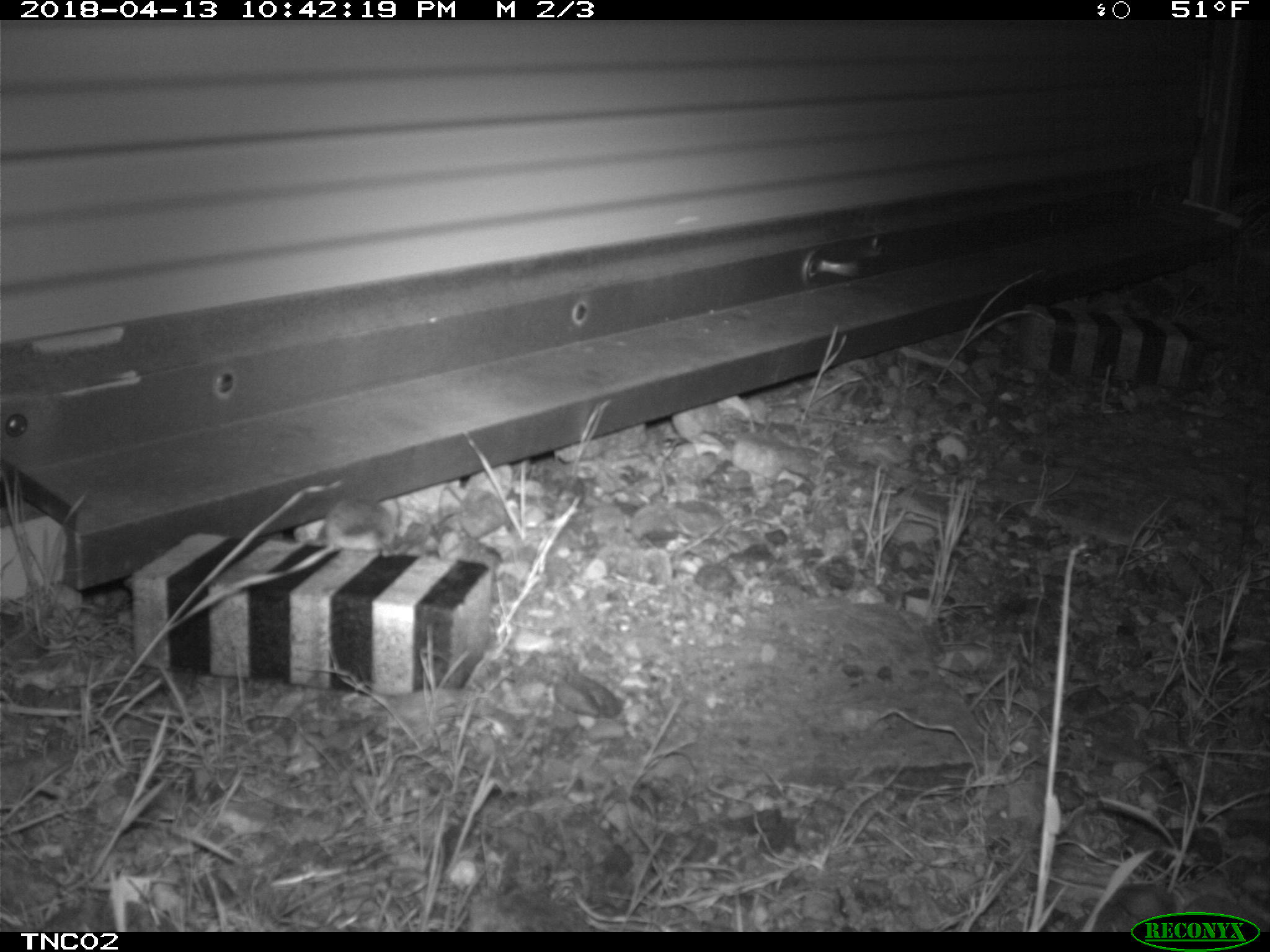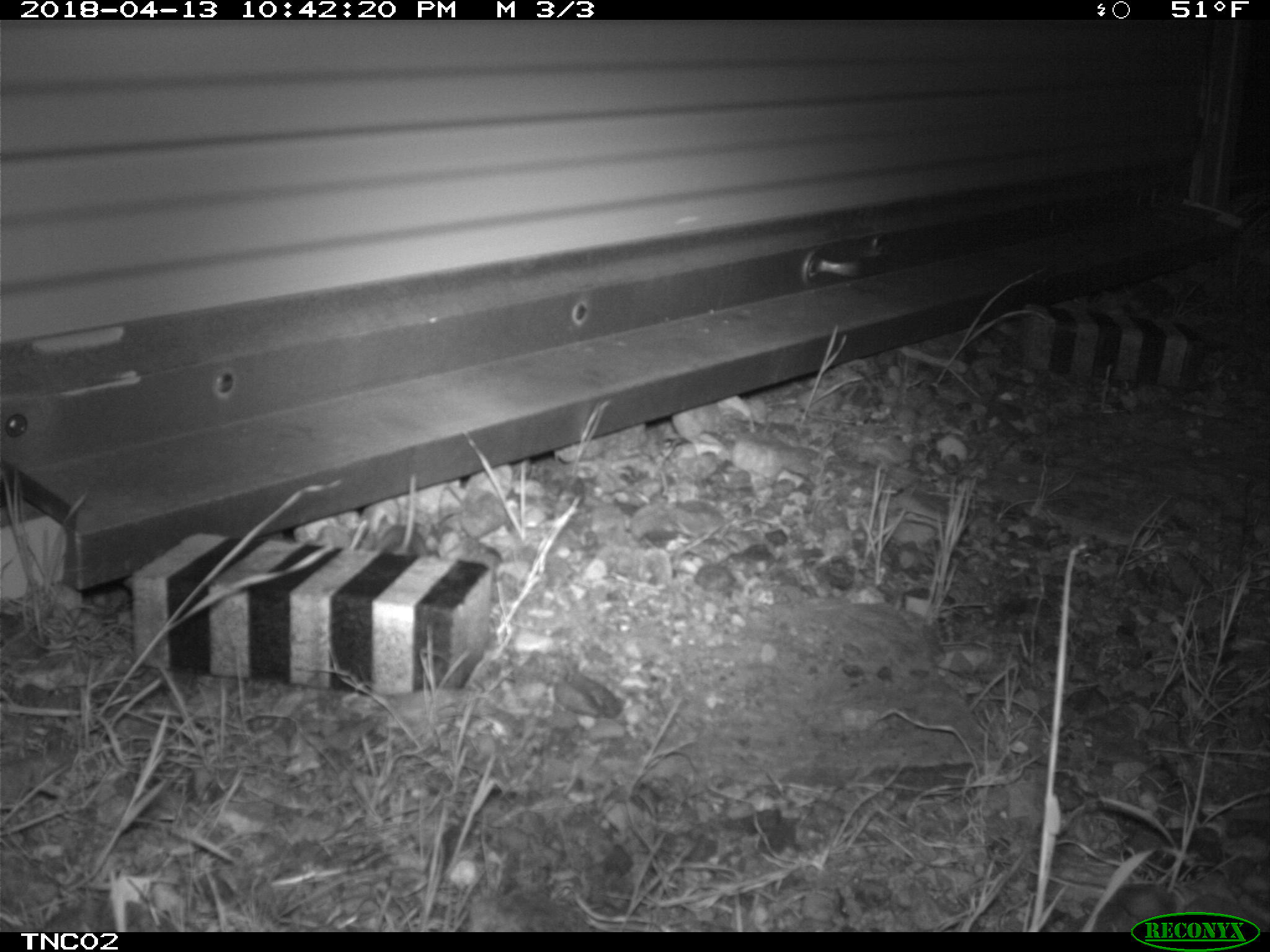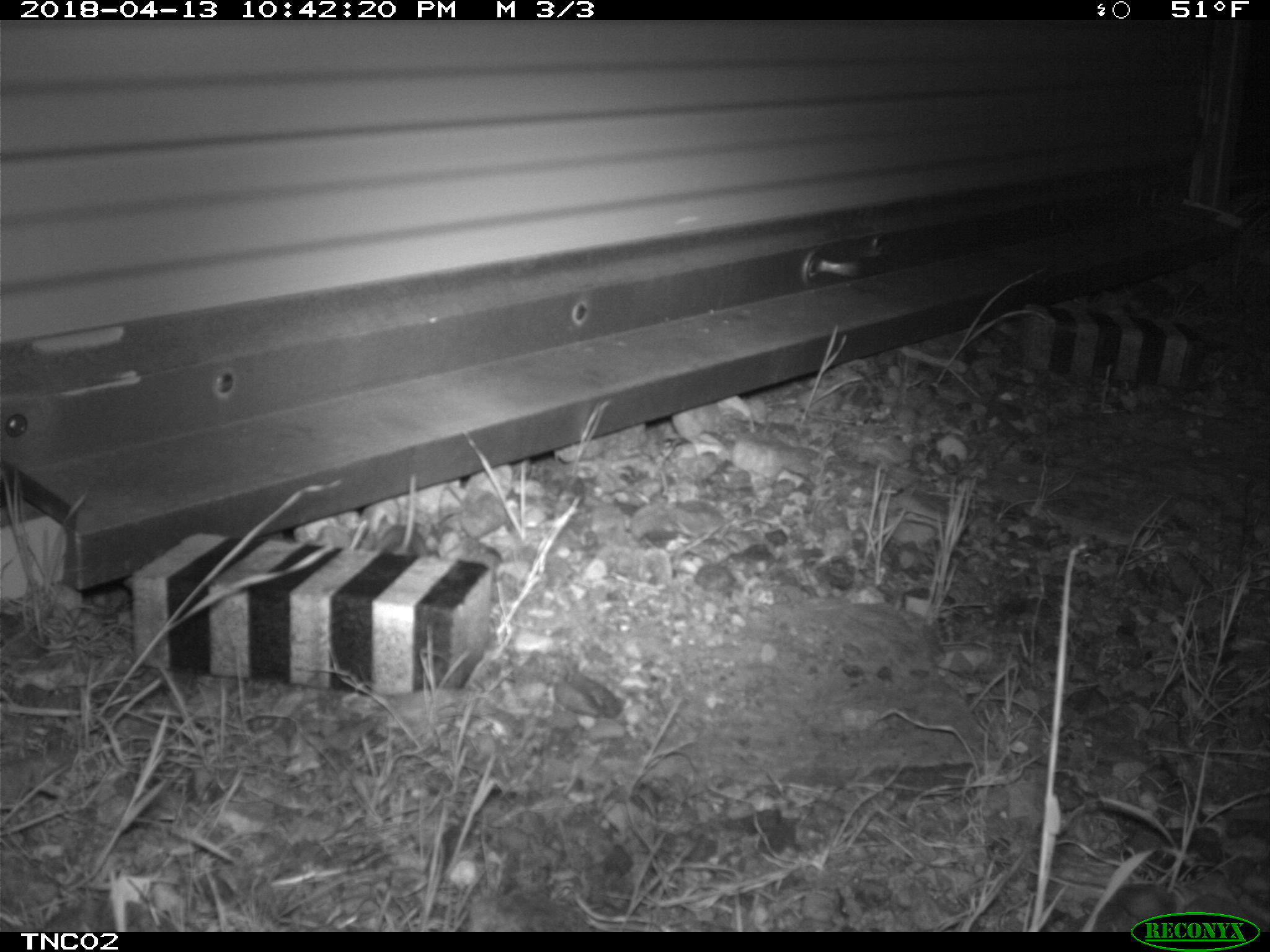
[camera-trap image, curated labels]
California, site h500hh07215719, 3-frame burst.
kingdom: Animalia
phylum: Chordata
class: Mammalia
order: Rodentia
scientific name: Rodentia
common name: rodent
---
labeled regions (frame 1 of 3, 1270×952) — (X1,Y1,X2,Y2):
rodent: (288,498,394,573)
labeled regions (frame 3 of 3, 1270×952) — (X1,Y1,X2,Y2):
rodent: (379,472,428,557)